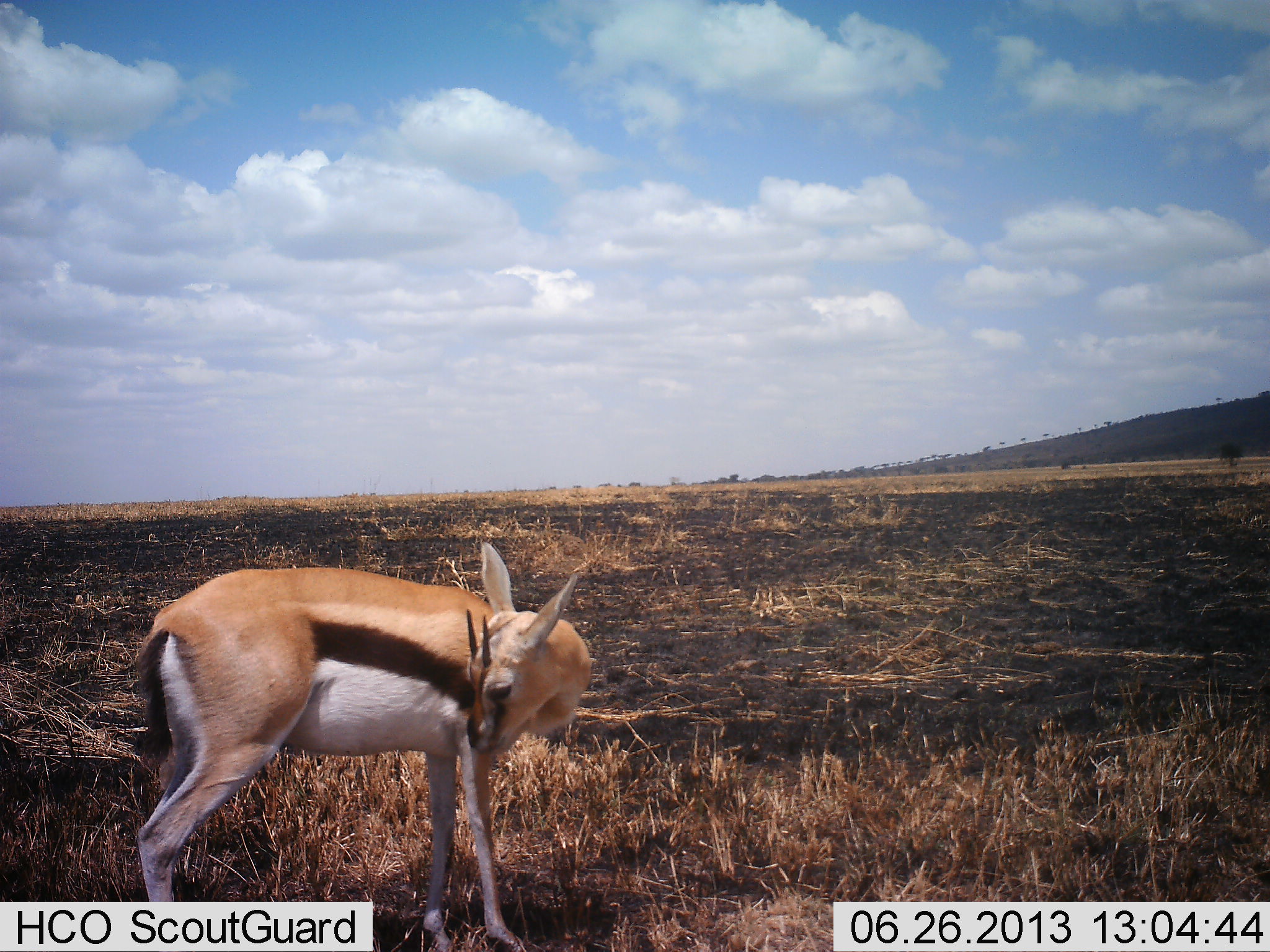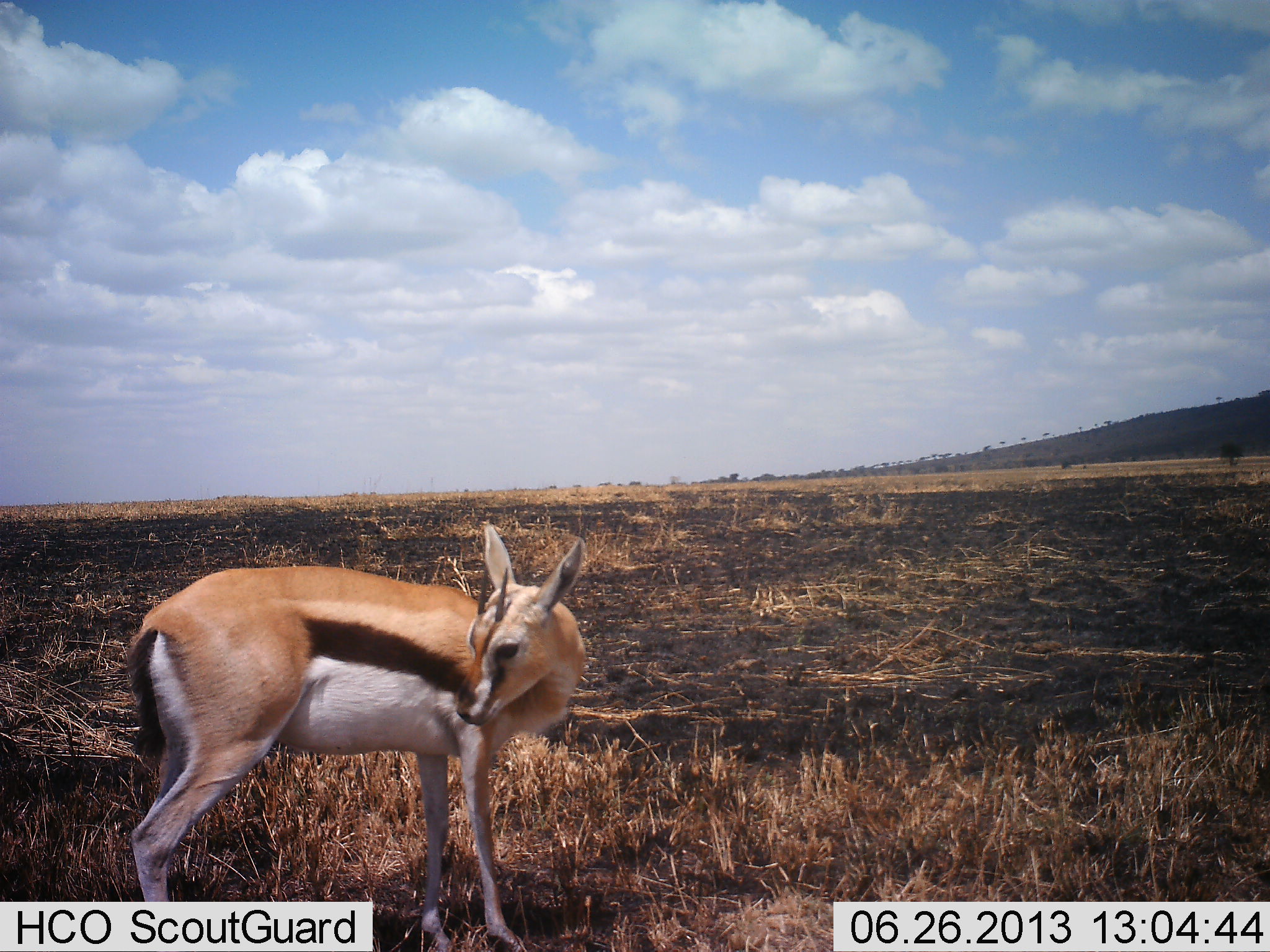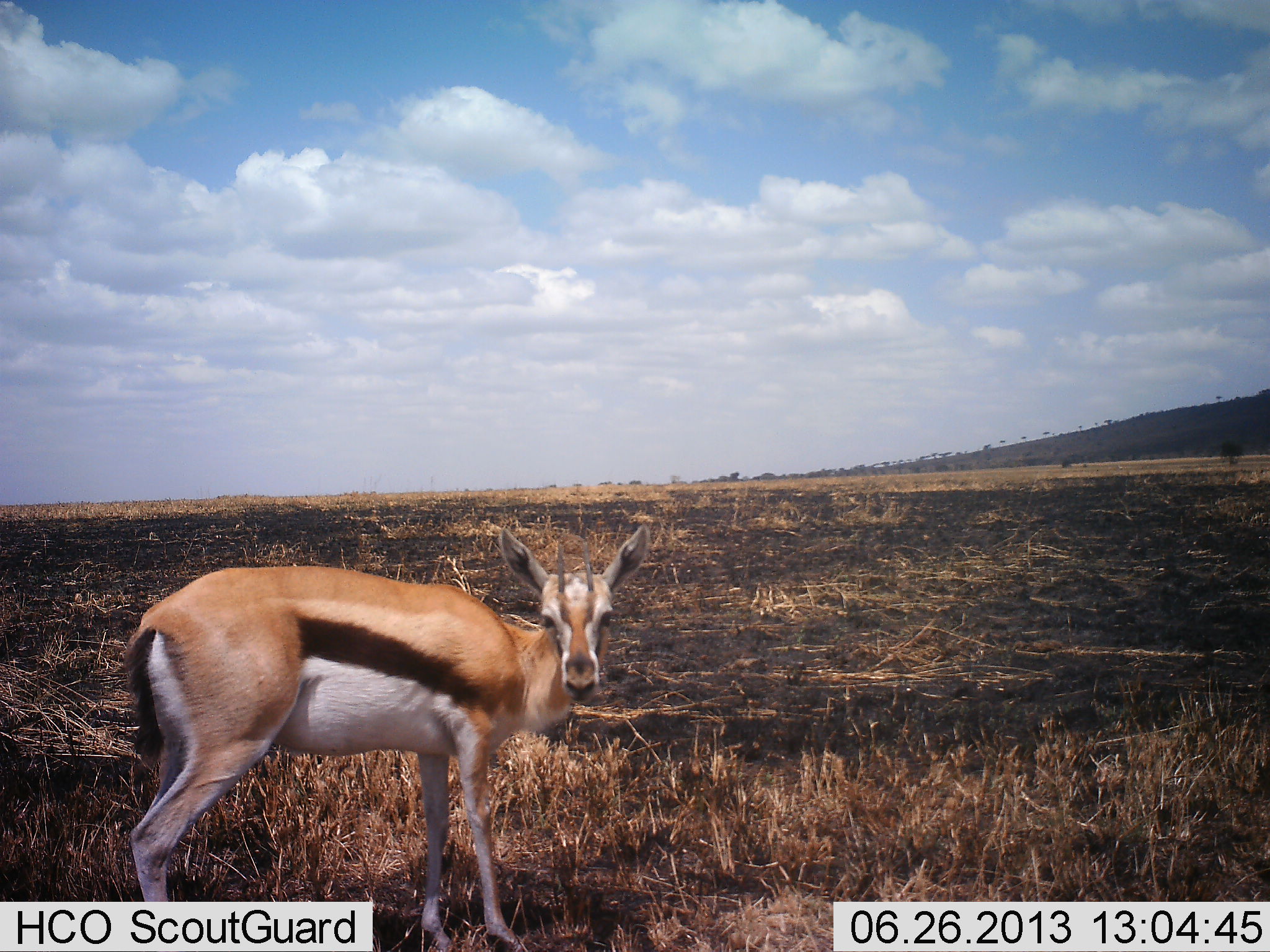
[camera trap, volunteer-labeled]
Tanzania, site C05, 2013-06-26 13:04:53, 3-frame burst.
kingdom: Animalia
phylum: Chordata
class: Mammalia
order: Artiodactyla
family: Bovidae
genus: Eudorcas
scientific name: Eudorcas thomsonii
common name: thomson's gazelle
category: gazellethomsons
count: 1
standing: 92%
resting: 0%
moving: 12%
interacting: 4%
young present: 8%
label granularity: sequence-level